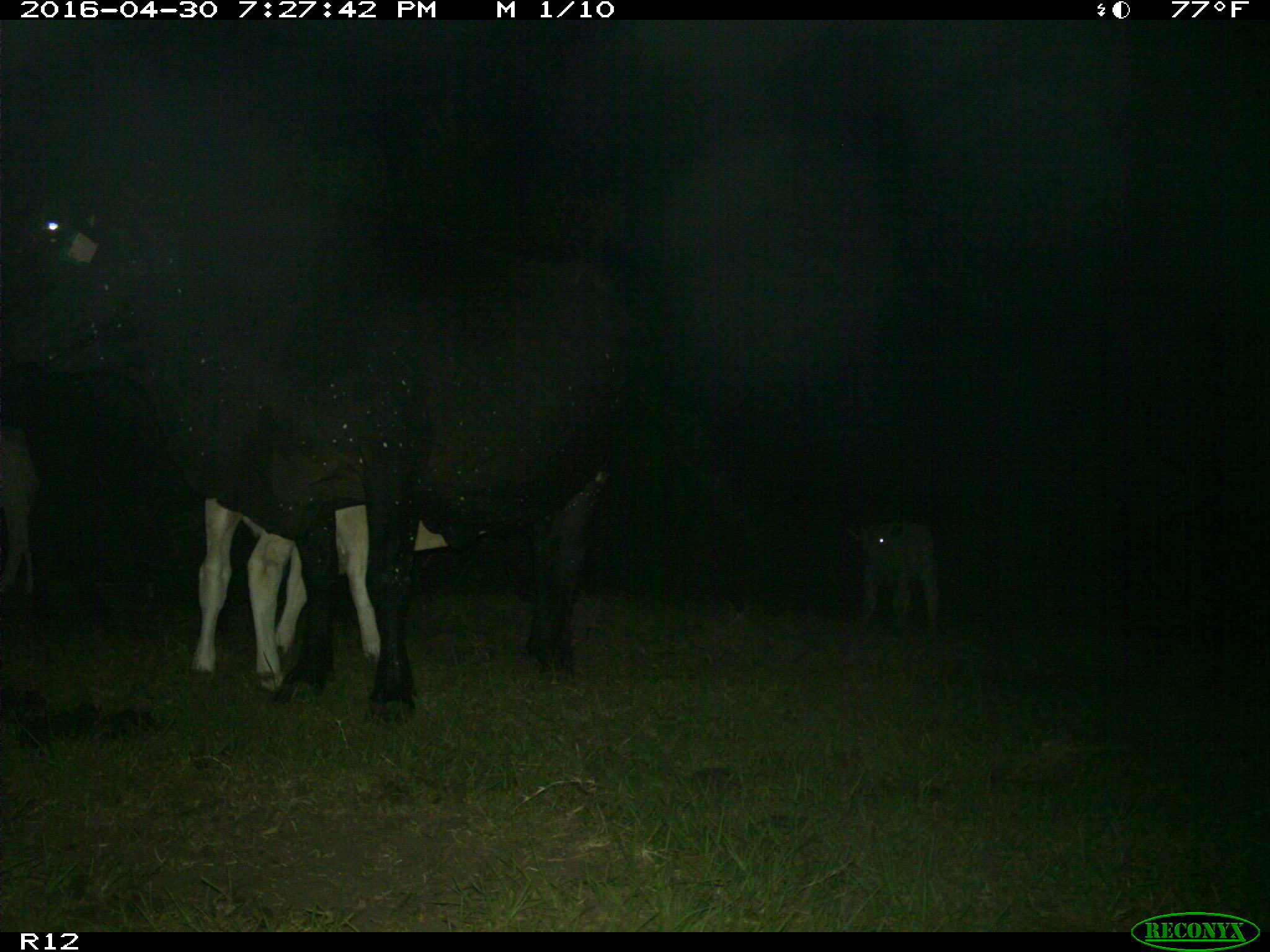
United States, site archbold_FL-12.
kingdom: Animalia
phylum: Chordata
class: Mammalia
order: Artiodactyla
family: Bovidae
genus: Bos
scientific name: Bos taurus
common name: domestic cow